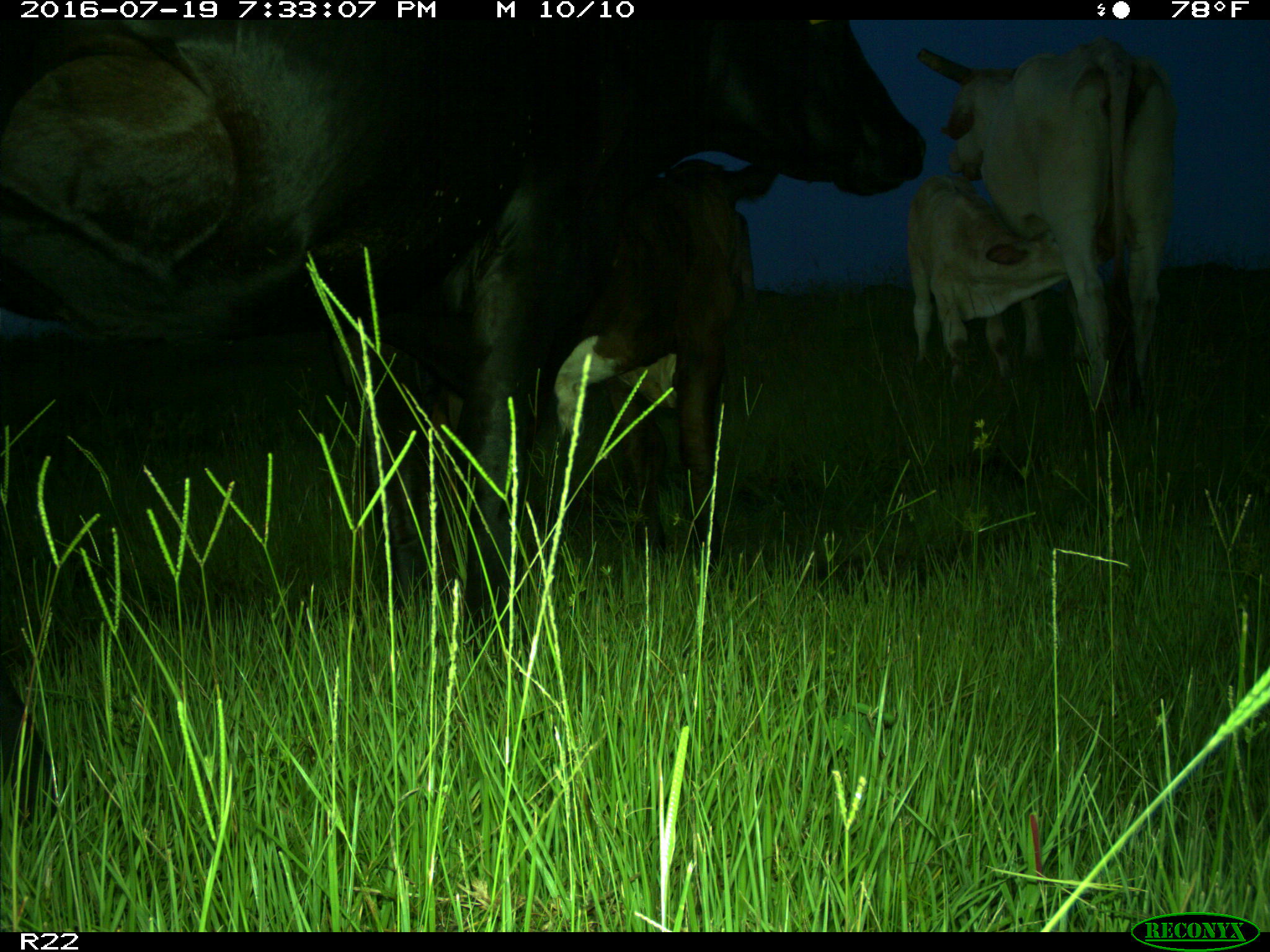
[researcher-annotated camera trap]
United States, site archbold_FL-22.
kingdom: Animalia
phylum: Chordata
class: Mammalia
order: Artiodactyla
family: Bovidae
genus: Bos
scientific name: Bos taurus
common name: domestic cow